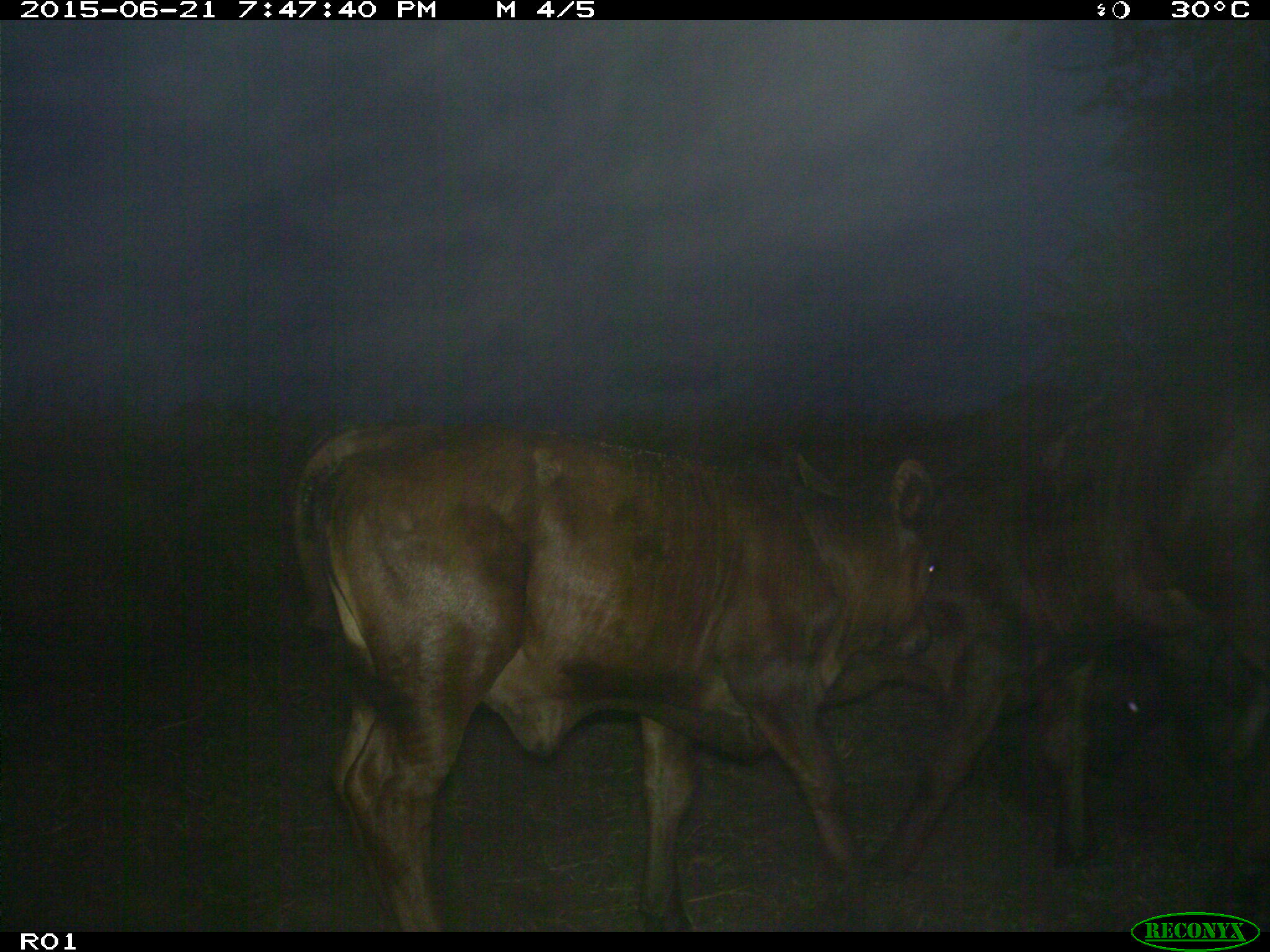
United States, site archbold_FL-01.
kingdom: Animalia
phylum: Chordata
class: Mammalia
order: Artiodactyla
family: Bovidae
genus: Bos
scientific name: Bos taurus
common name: domestic cow